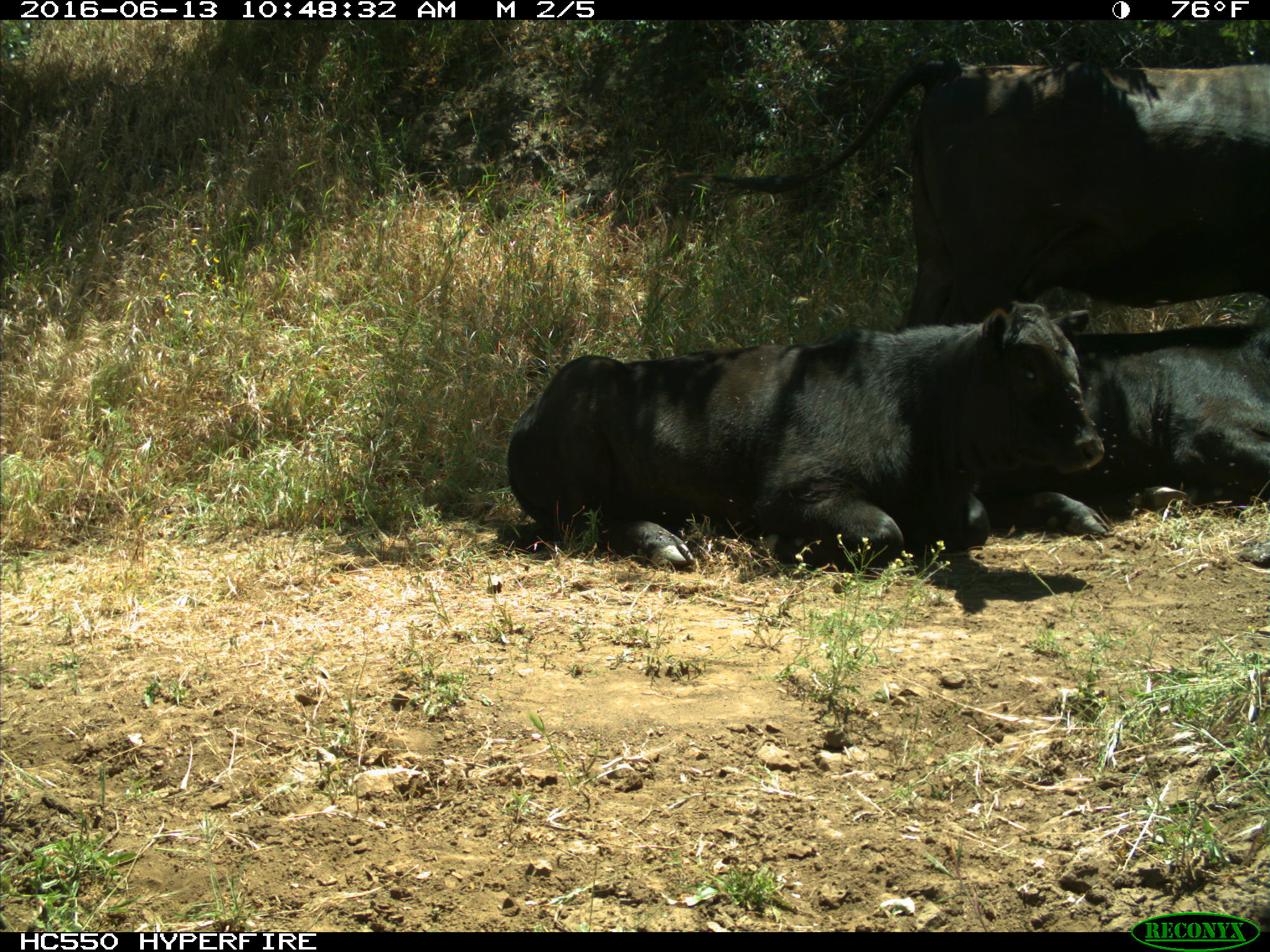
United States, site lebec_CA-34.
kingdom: Animalia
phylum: Chordata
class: Mammalia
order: Artiodactyla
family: Bovidae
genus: Bos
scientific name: Bos taurus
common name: domestic cow